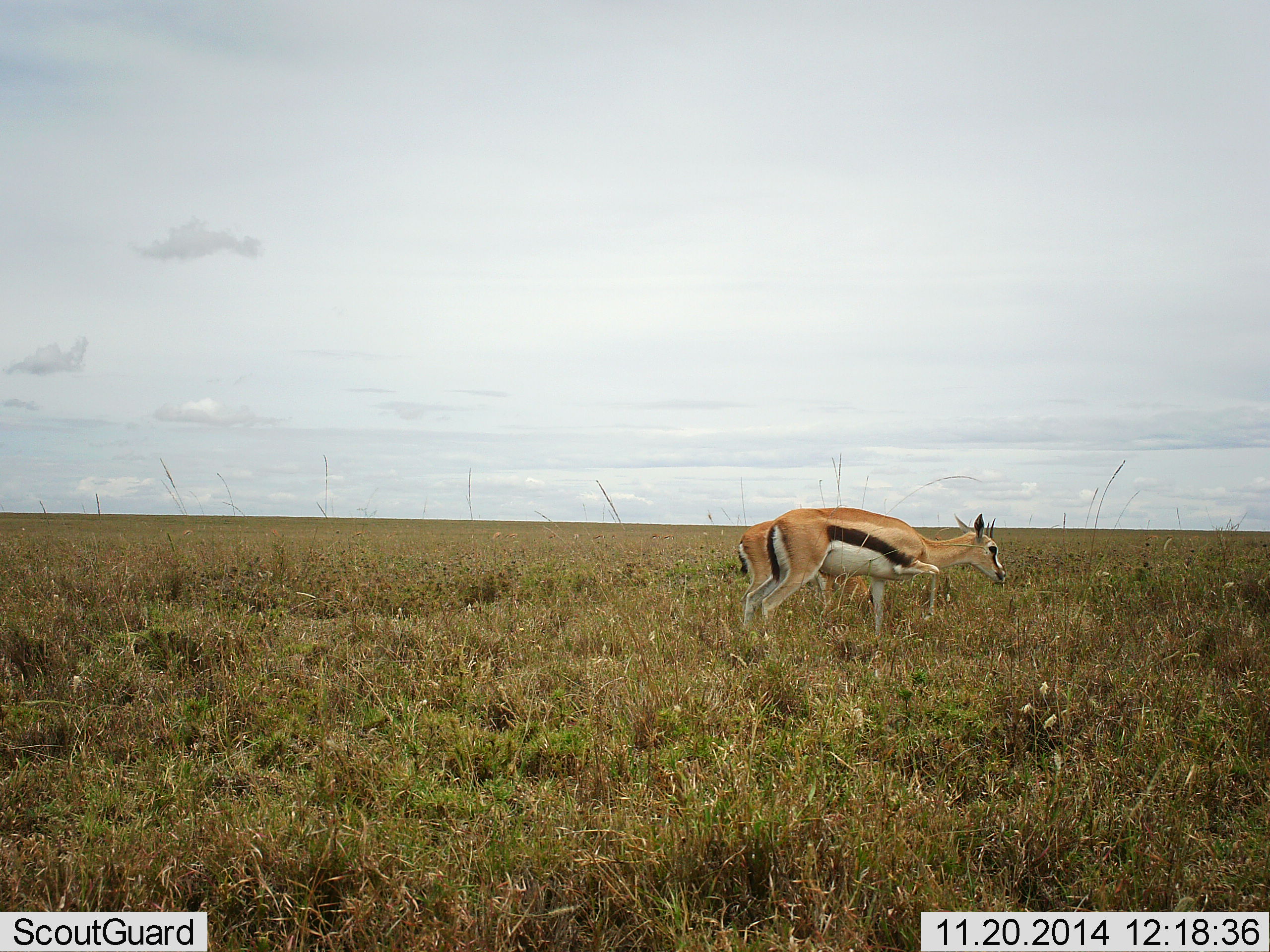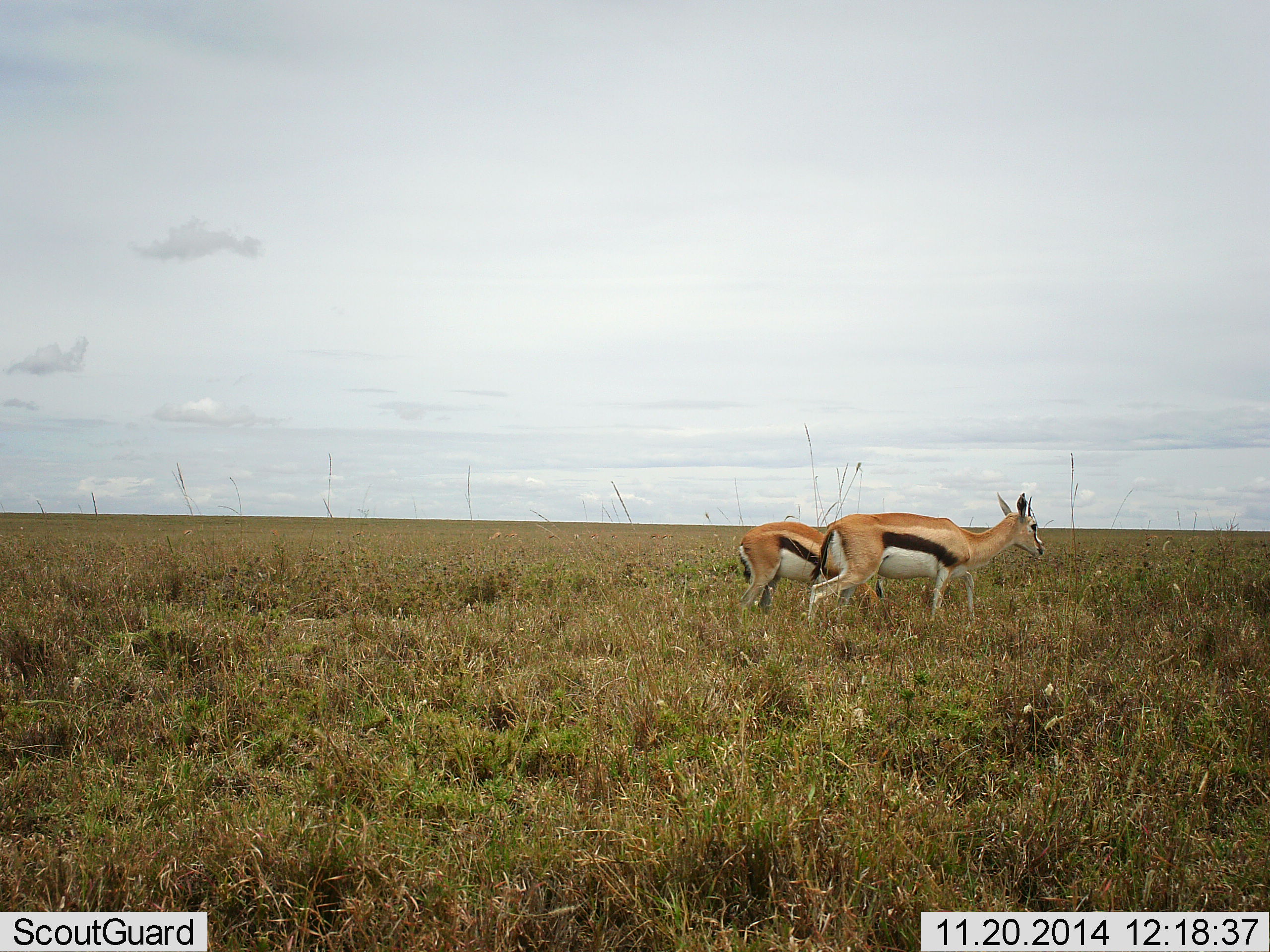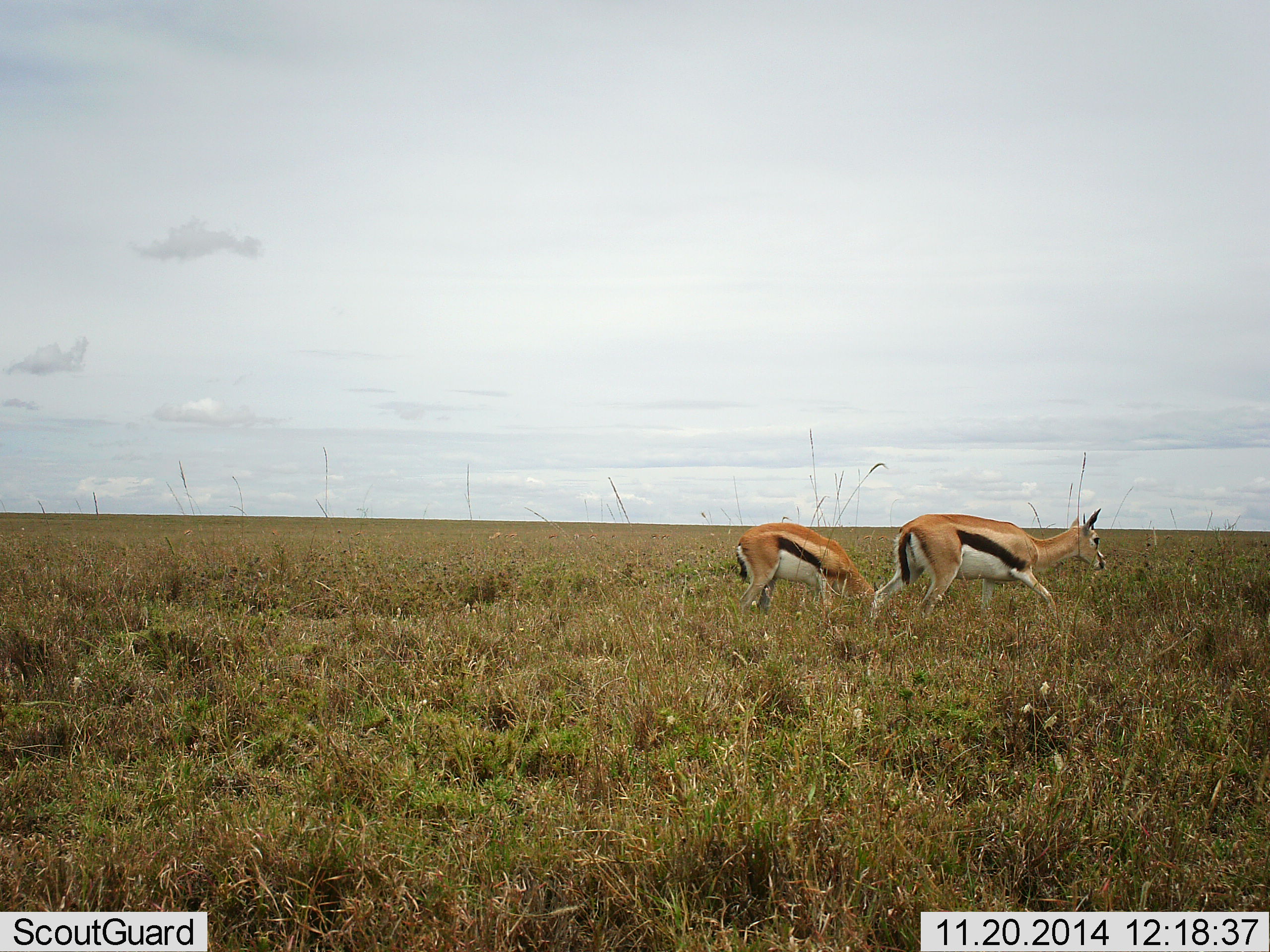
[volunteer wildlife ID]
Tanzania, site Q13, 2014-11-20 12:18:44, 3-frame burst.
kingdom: Animalia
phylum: Chordata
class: Mammalia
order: Artiodactyla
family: Bovidae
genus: Eudorcas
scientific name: Eudorcas thomsonii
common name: thomson's gazelle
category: gazellethomsons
Gazellethomsons (thomson's gazelle) (Eudorcas thomsonii), count 2. Behavior (volunteer vote fractions): standing 10%, resting 0%, moving 80%, interacting 0%. Young present (vote fraction): 0%. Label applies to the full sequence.